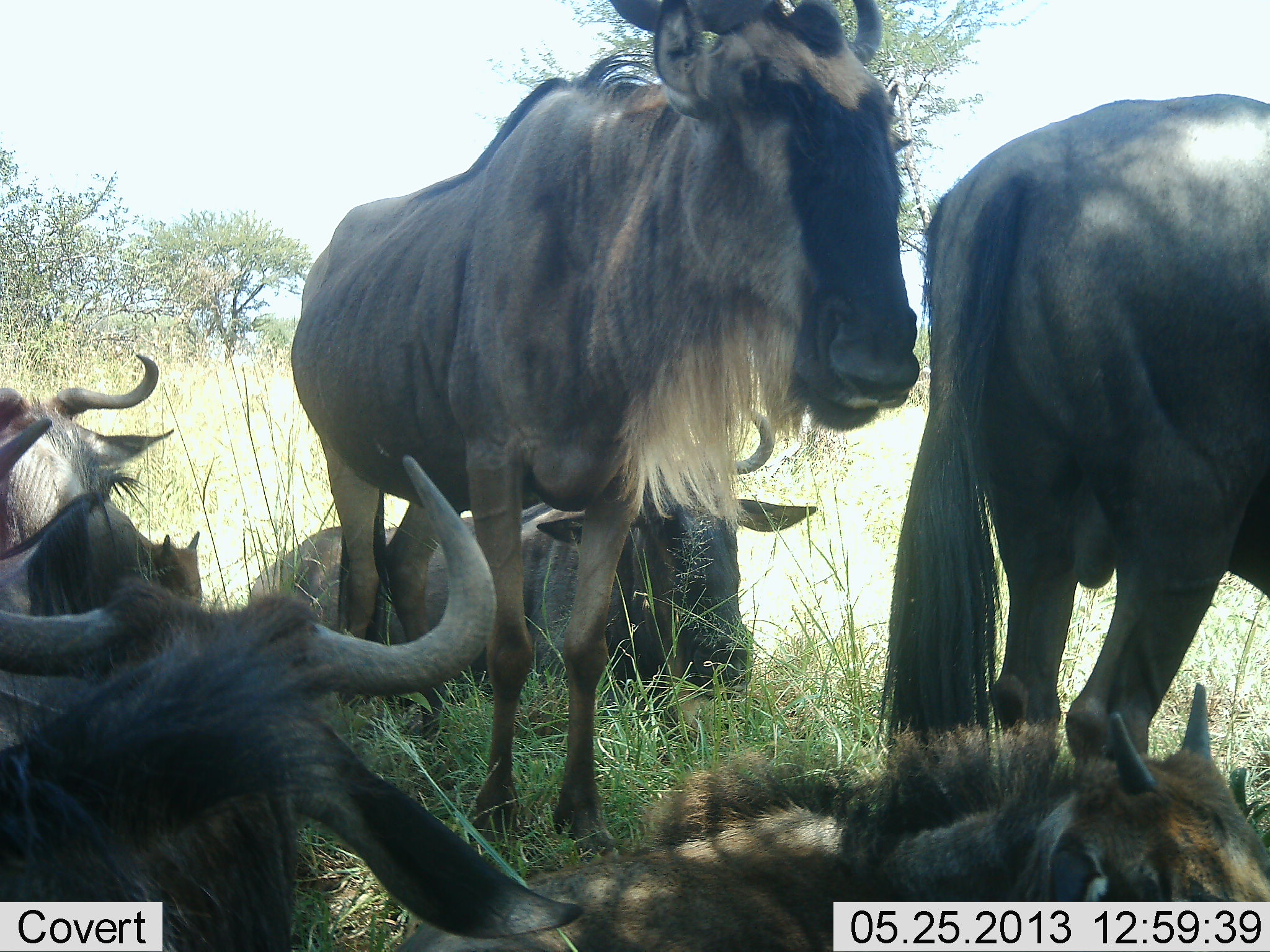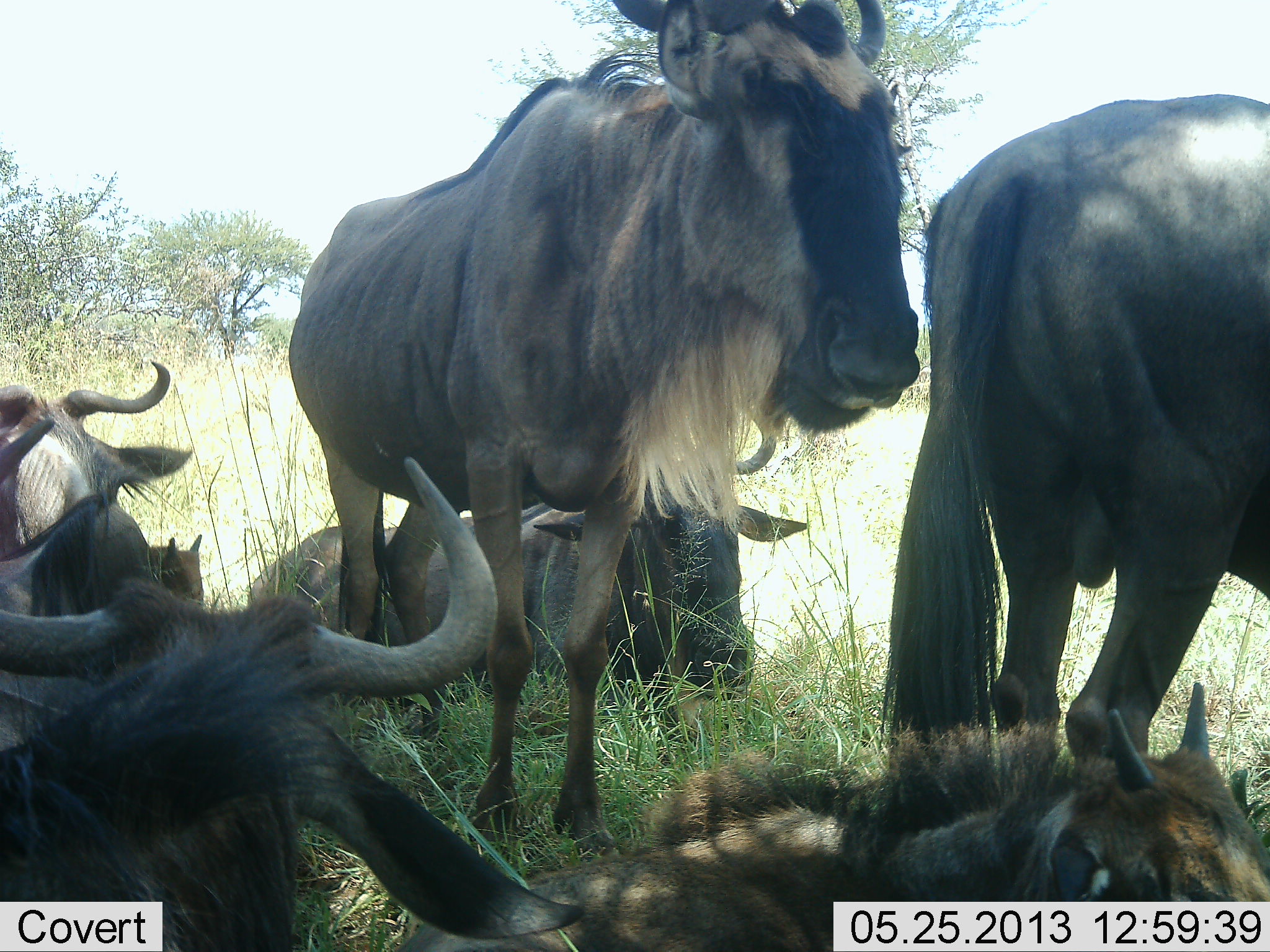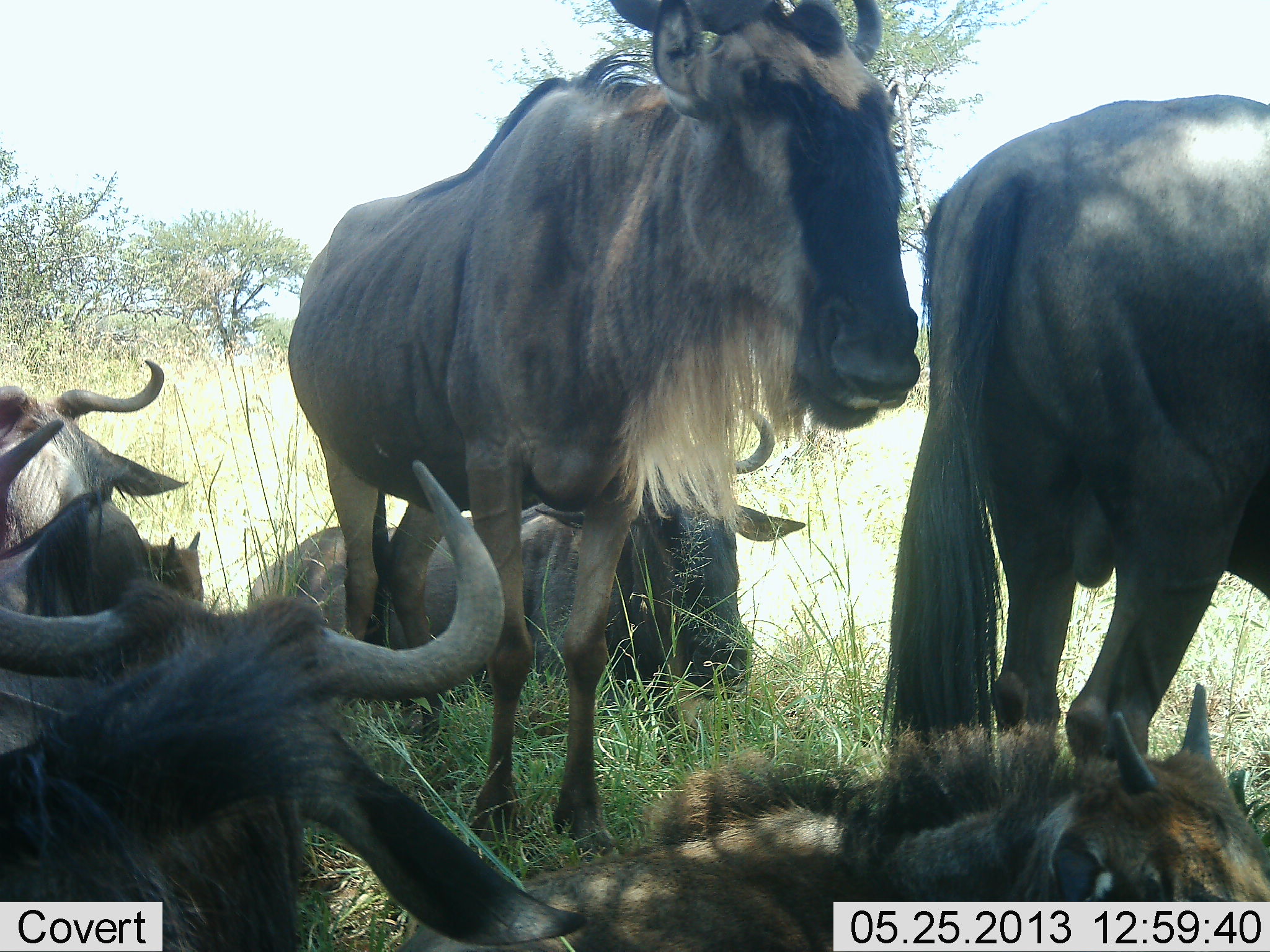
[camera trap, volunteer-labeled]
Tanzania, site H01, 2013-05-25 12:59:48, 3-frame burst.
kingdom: Animalia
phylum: Chordata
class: Mammalia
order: Artiodactyla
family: Bovidae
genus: Connochaetes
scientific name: Connochaetes taurinus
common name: blue wildebeest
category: wildebeest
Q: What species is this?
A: Wildebeest (blue wildebeest) (Connochaetes taurinus).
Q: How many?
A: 7.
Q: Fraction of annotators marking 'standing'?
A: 71%.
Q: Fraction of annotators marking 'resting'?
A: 96%.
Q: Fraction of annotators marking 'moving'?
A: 8%.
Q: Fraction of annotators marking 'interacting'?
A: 0%.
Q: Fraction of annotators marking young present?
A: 58%.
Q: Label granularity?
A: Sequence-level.